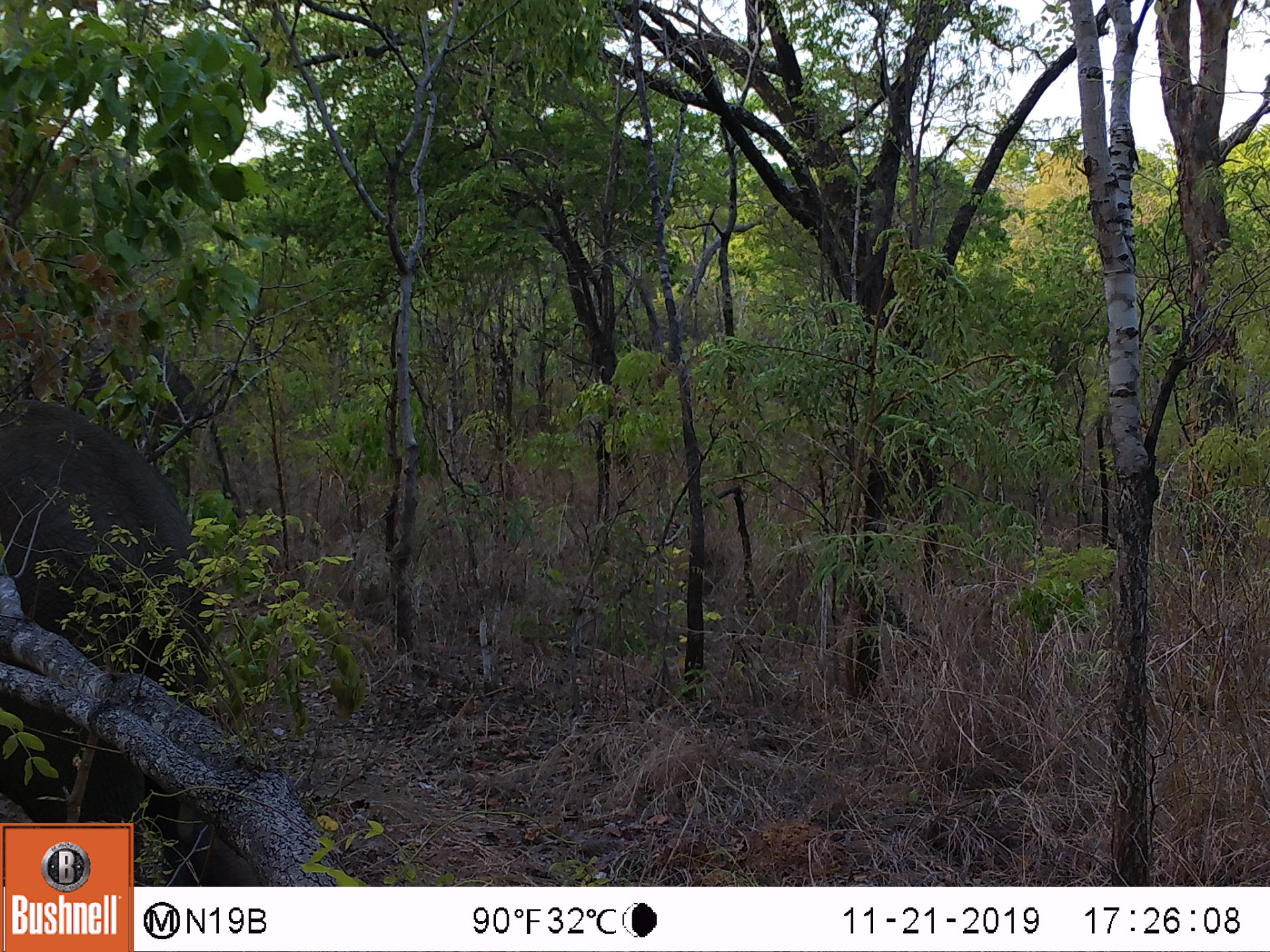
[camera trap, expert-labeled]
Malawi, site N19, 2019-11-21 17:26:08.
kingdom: Animalia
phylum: Chordata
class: Mammalia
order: Proboscidea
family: Elephantidae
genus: Loxodonta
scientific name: Loxodonta africana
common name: african savanna elephant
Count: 1.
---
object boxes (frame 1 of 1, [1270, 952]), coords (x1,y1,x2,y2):
african savanna elephant: (2,400,211,818)